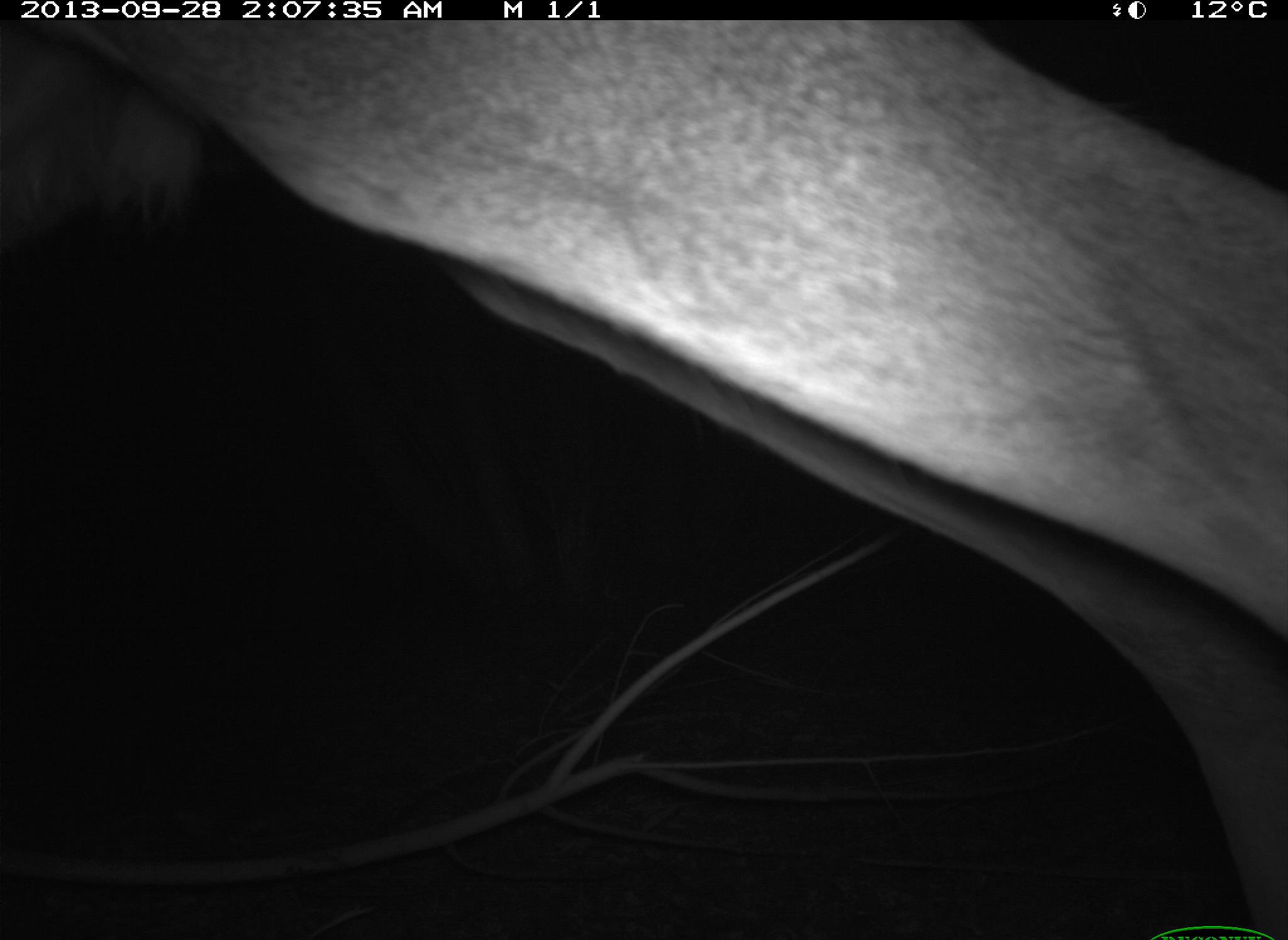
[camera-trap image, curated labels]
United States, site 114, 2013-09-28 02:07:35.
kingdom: Animalia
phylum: Chordata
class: Mammalia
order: Artiodactyla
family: Cervidae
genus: Odocoileus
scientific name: Odocoileus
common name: deer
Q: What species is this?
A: Deer (Odocoileus).